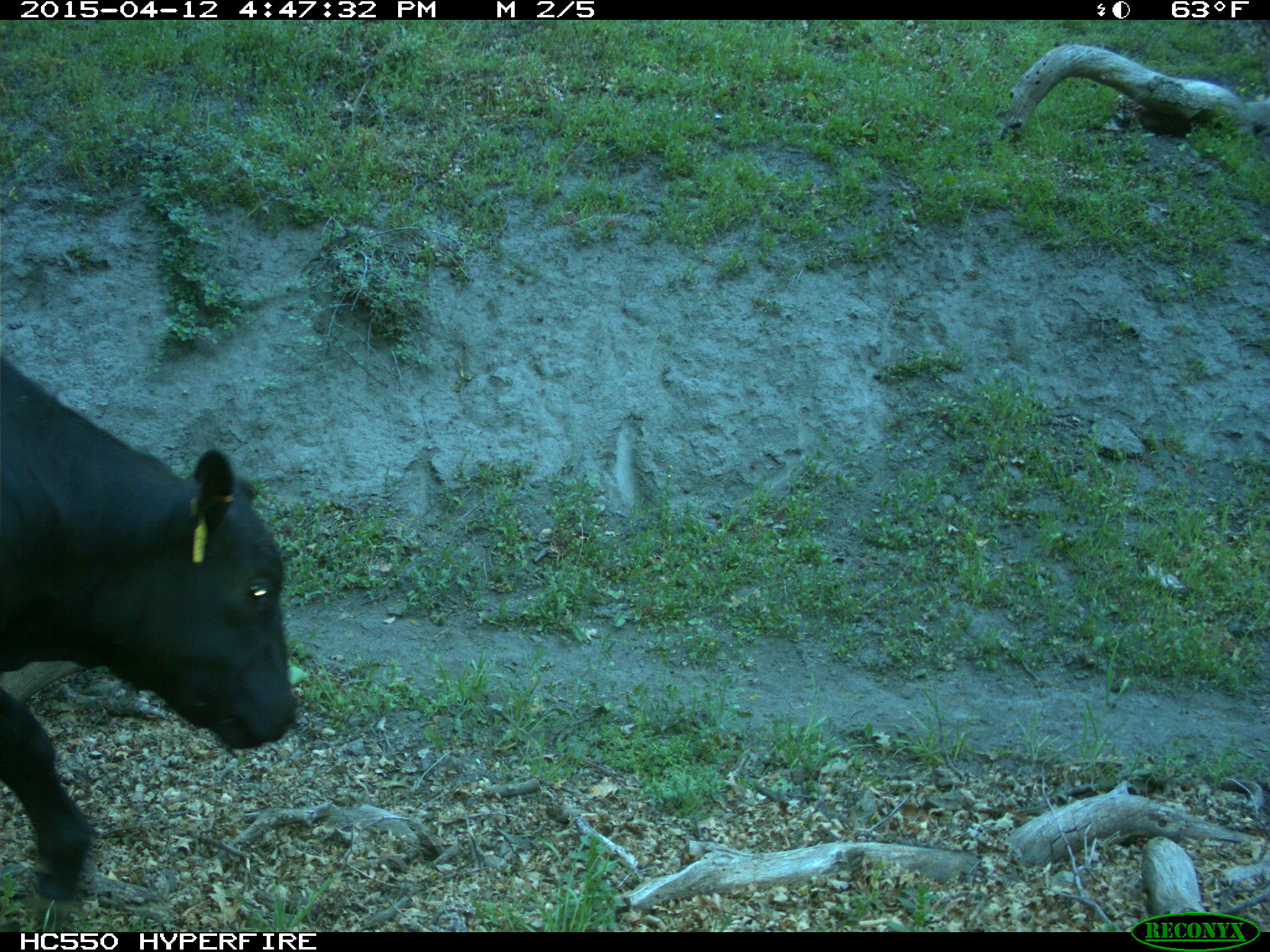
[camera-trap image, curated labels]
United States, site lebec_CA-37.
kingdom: Animalia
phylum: Chordata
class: Mammalia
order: Artiodactyla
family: Bovidae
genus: Bos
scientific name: Bos taurus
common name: domestic cow